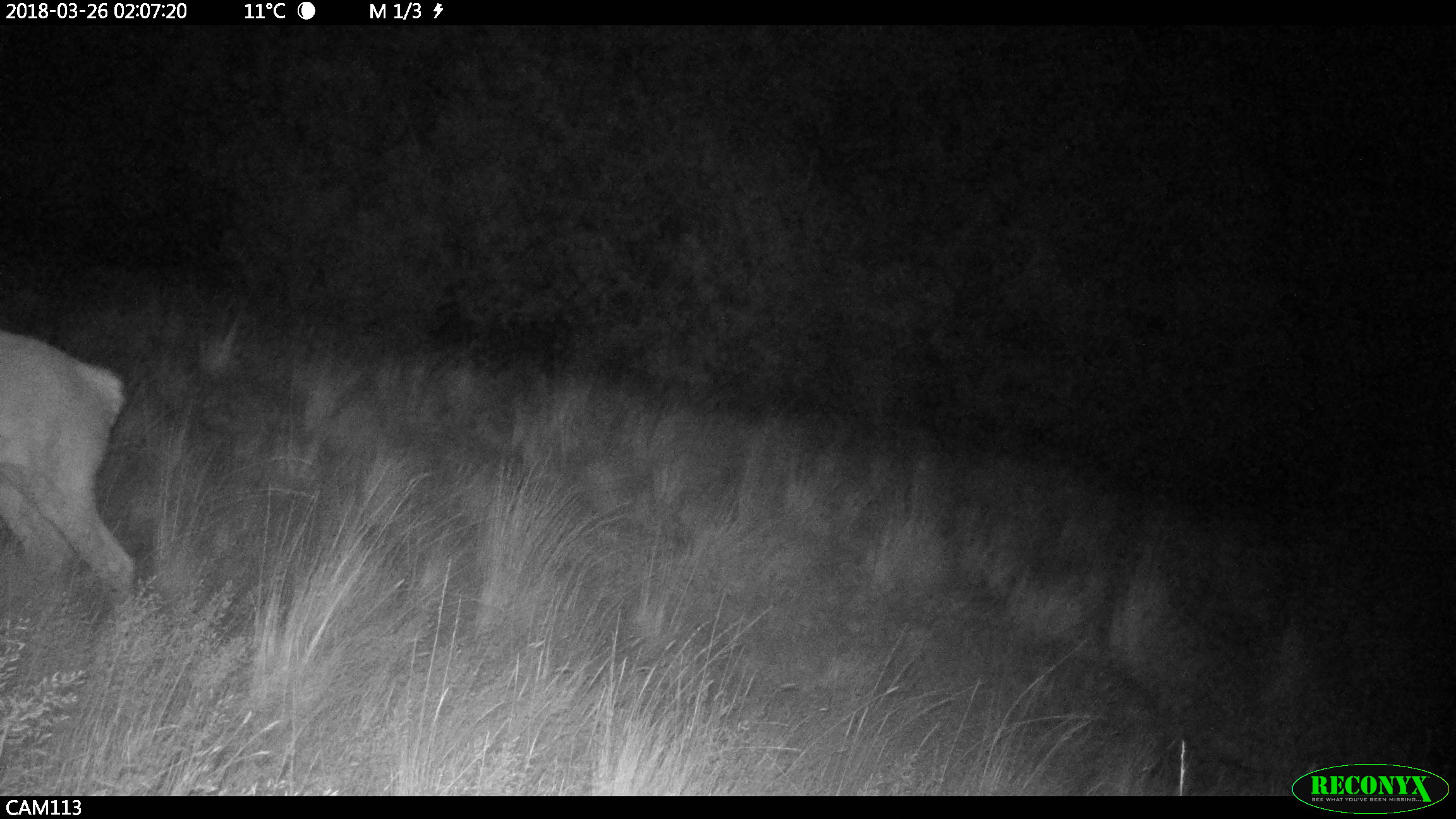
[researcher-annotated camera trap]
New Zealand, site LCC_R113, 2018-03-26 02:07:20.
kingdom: Animalia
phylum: Chordata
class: Mammalia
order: Artiodactyla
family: Cervidae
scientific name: Cervidae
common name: deer